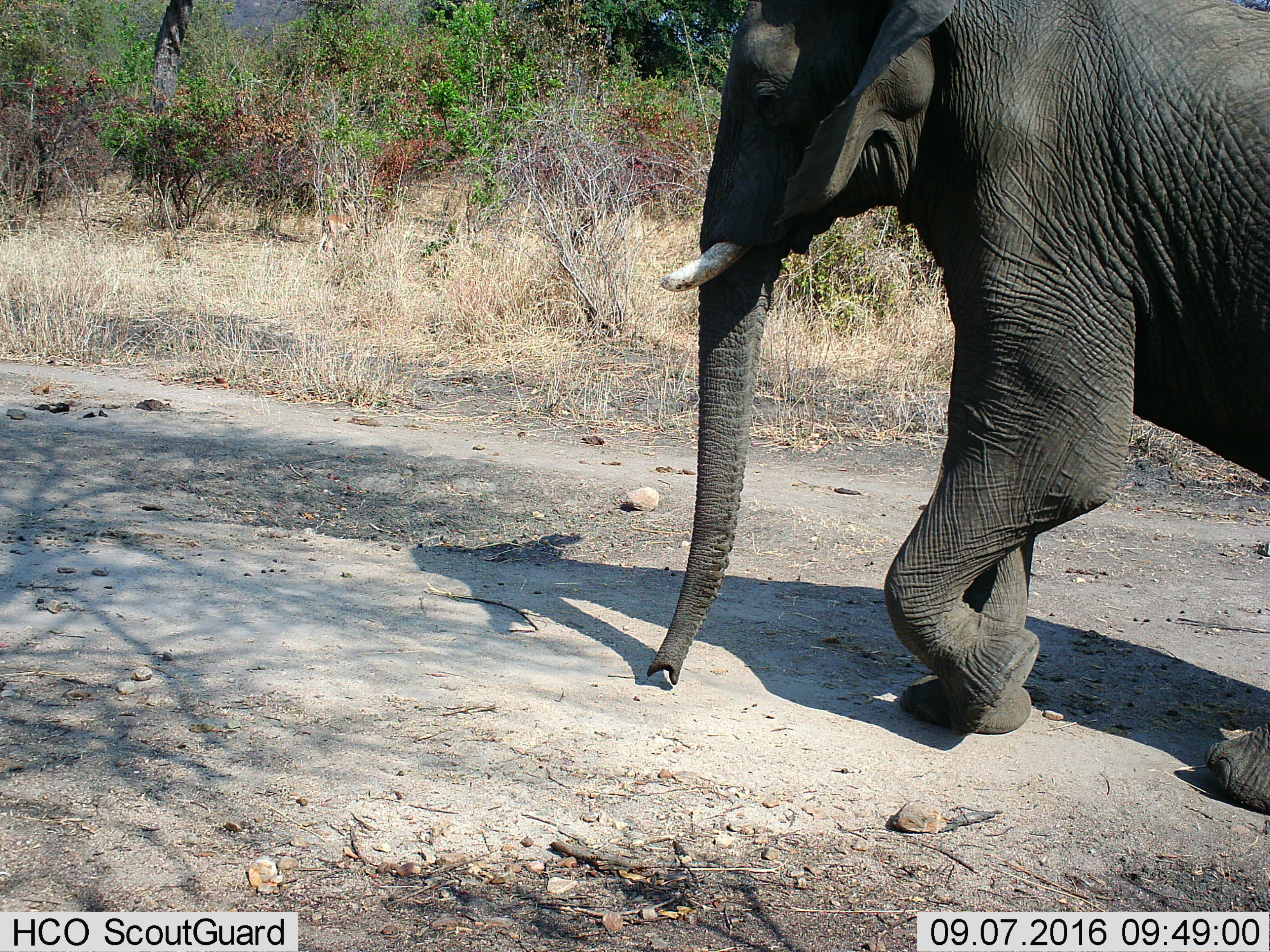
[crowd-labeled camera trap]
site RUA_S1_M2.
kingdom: Animalia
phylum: Chordata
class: Mammalia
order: Proboscidea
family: Elephantidae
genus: Loxodonta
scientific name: Loxodonta africana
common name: african bush elephant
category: elephant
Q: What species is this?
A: Elephant (african bush elephant) (Loxodonta africana).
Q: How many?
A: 1.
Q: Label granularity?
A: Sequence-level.